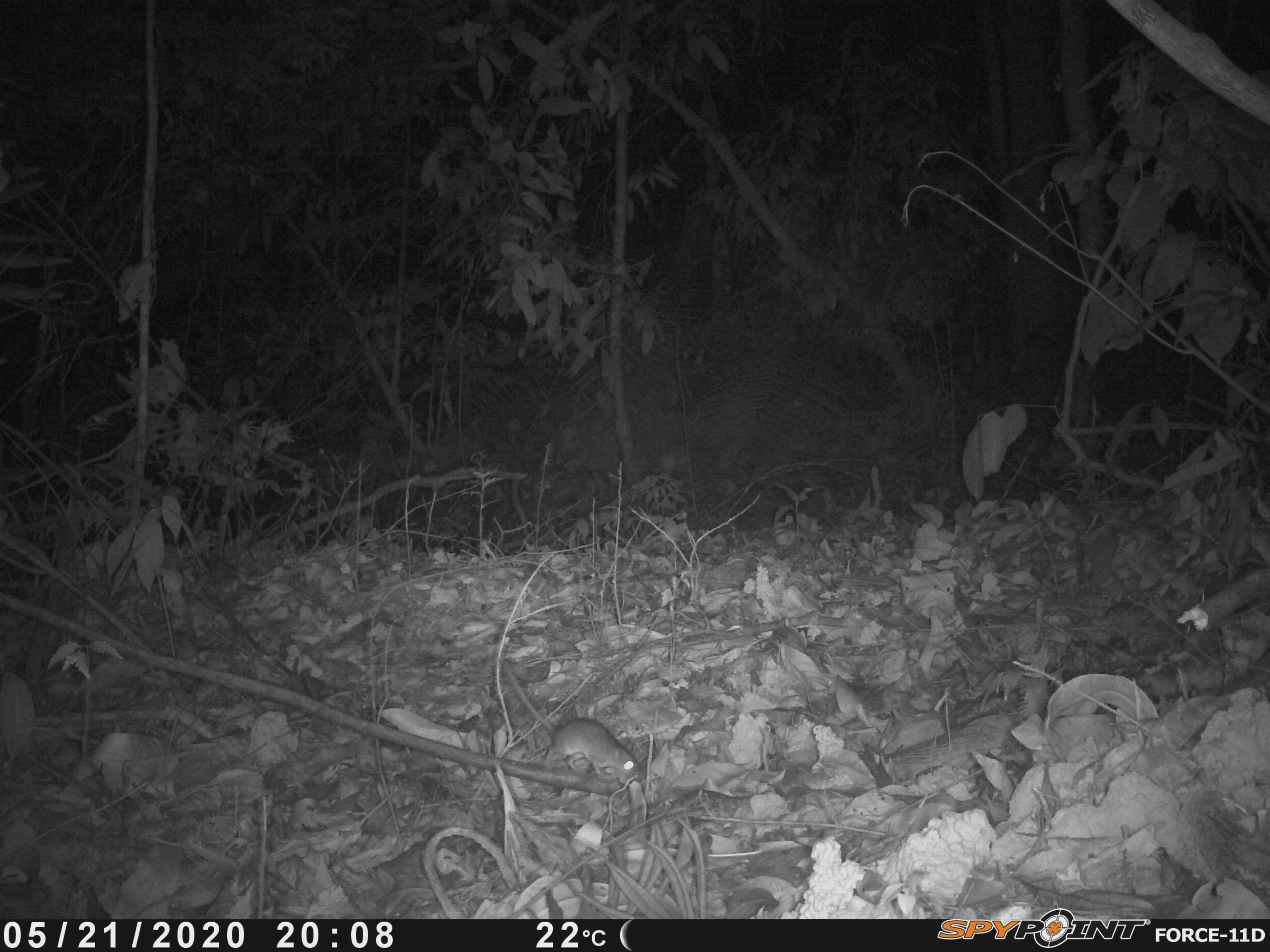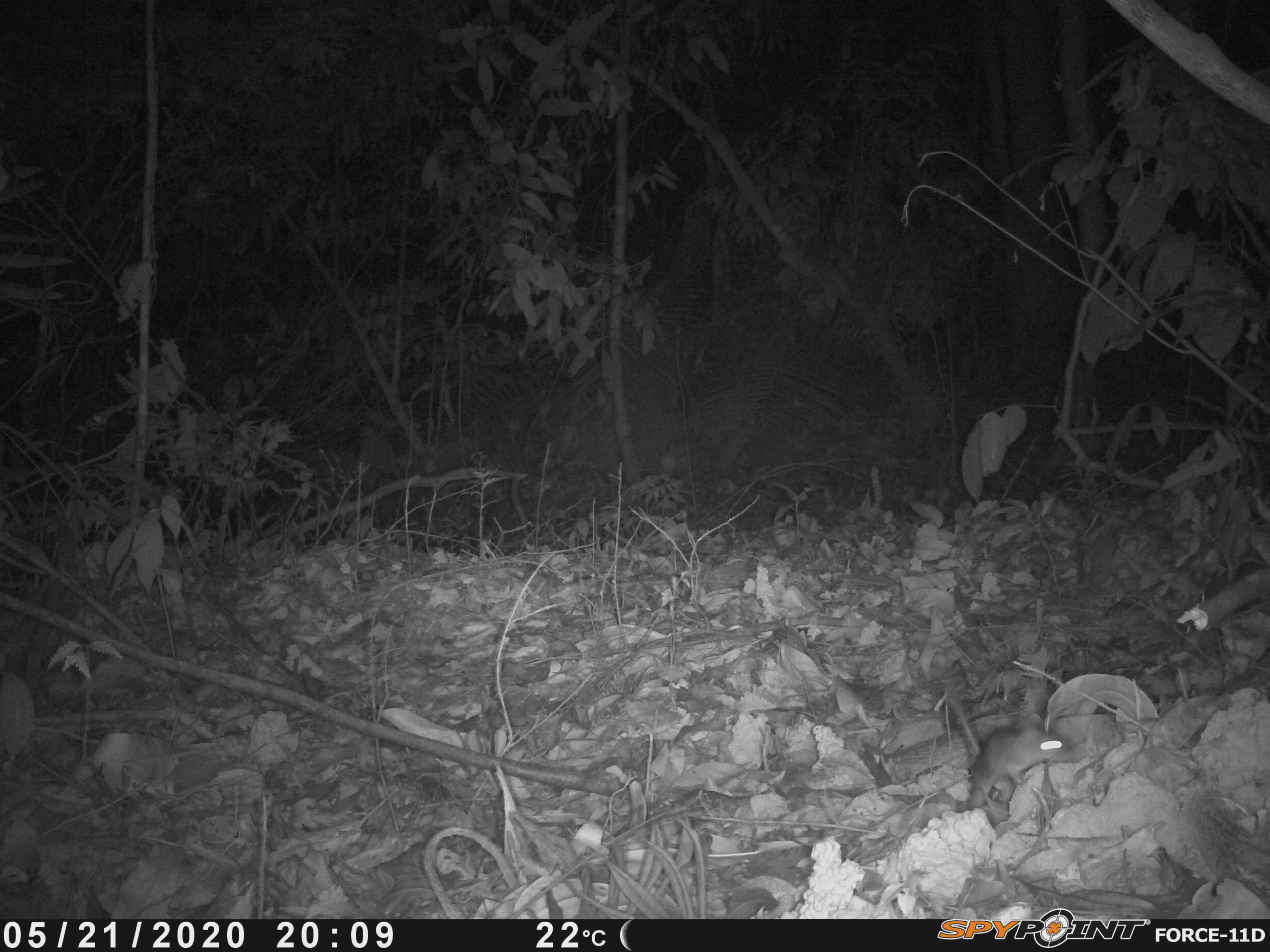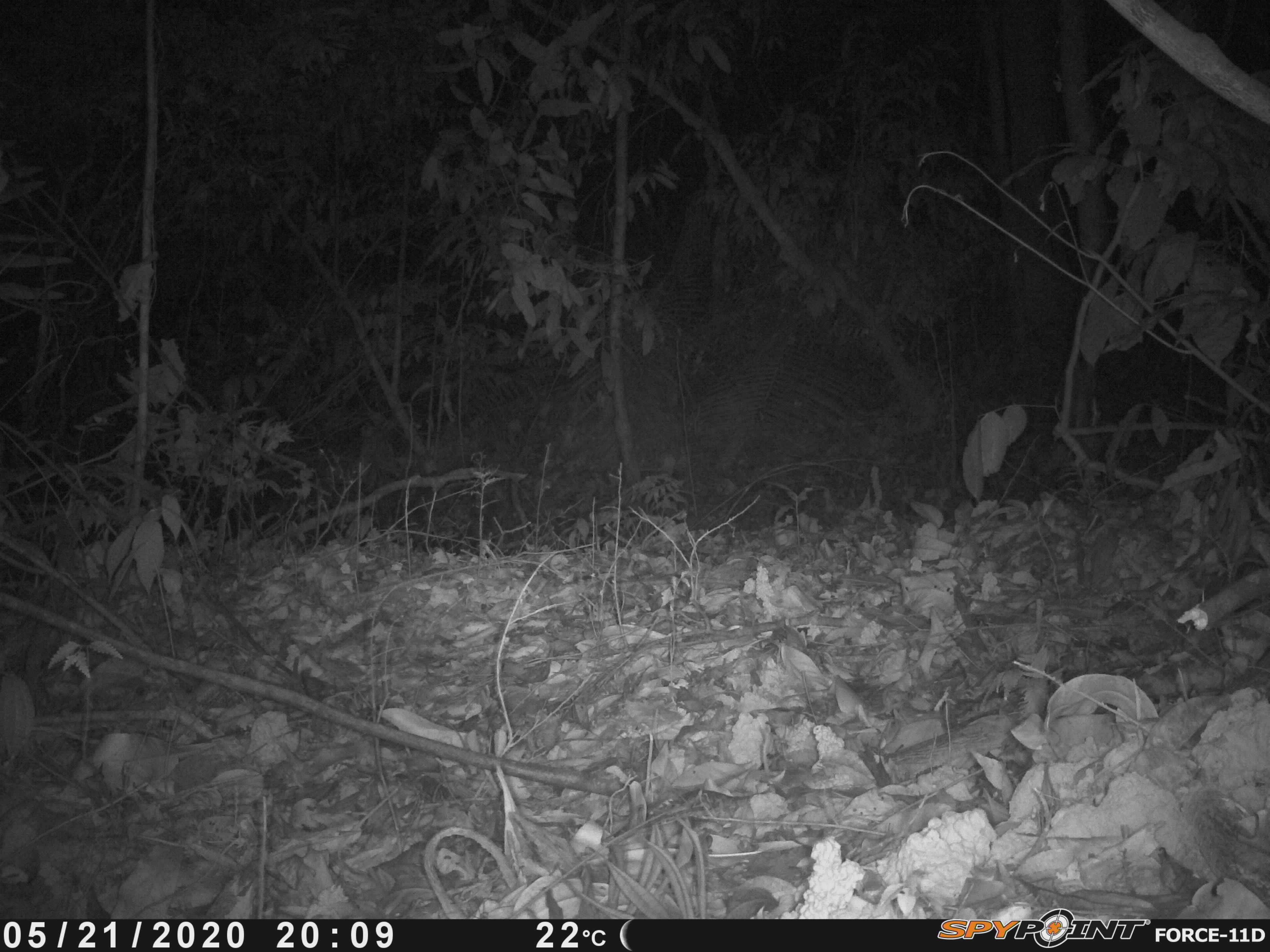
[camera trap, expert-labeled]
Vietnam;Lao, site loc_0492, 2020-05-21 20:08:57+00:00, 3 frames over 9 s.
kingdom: Animalia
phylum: Chordata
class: Mammalia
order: Rodentia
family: Muridae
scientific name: Muridae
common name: old-world mice and rats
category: unidentified murid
Unidentified murid (old-world mice and rats) (Muridae). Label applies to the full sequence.